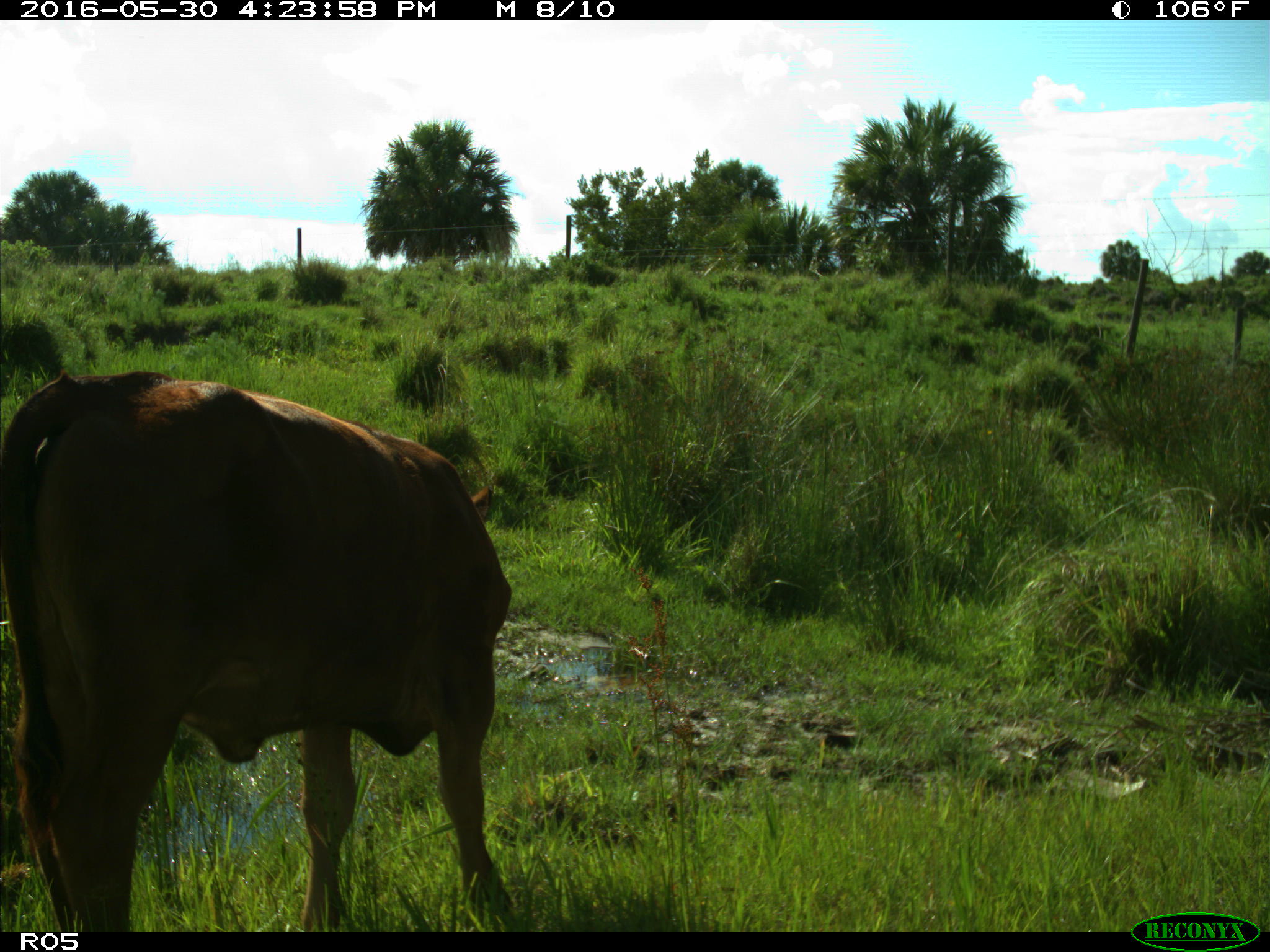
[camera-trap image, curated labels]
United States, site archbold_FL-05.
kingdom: Animalia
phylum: Chordata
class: Mammalia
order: Artiodactyla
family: Bovidae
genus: Bos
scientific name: Bos taurus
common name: domestic cow